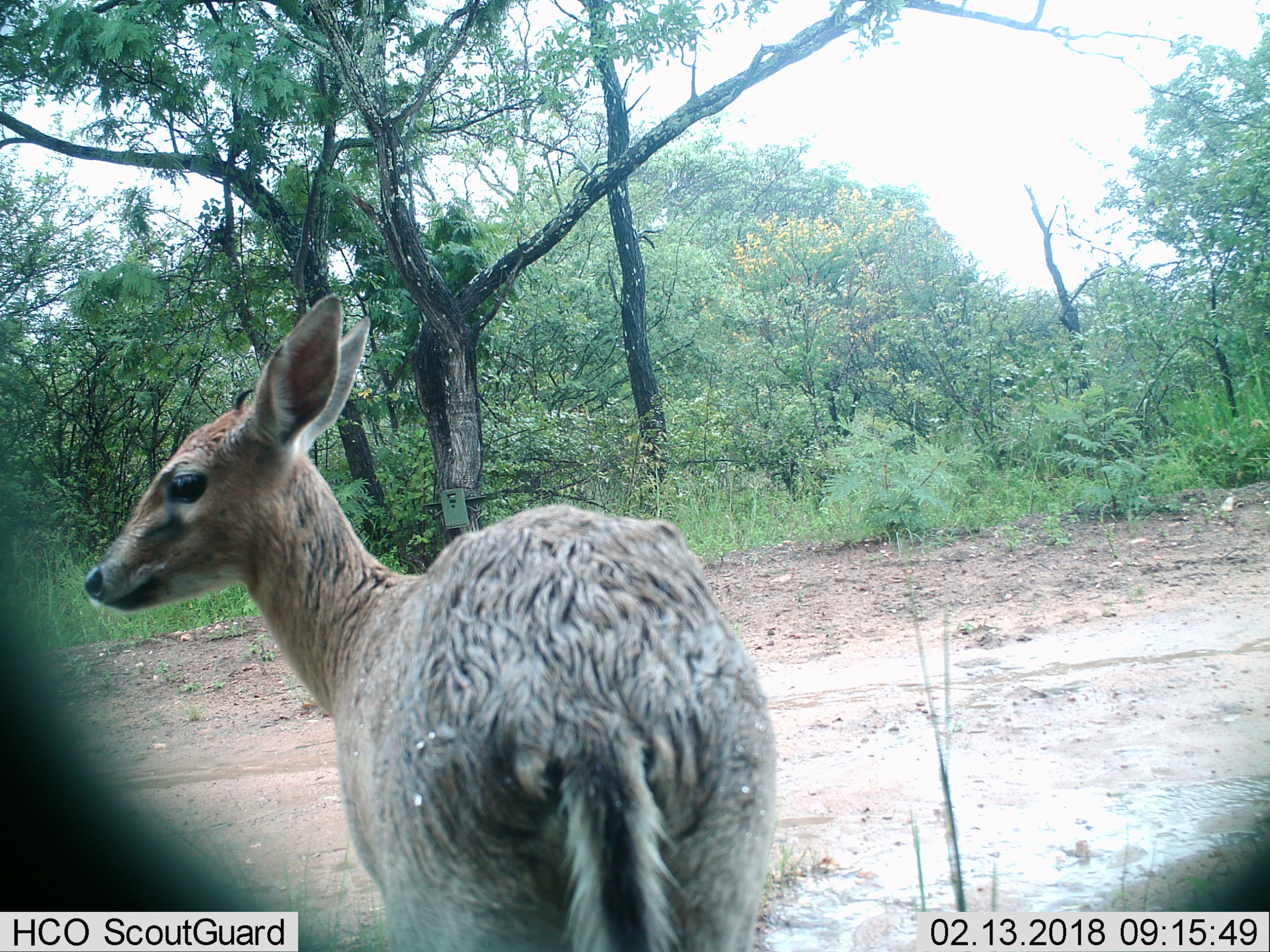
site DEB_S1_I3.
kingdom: Animalia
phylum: Chordata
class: Mammalia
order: Artiodactyla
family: Bovidae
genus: Redunca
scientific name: Redunca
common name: reedbuck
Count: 1.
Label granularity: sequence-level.